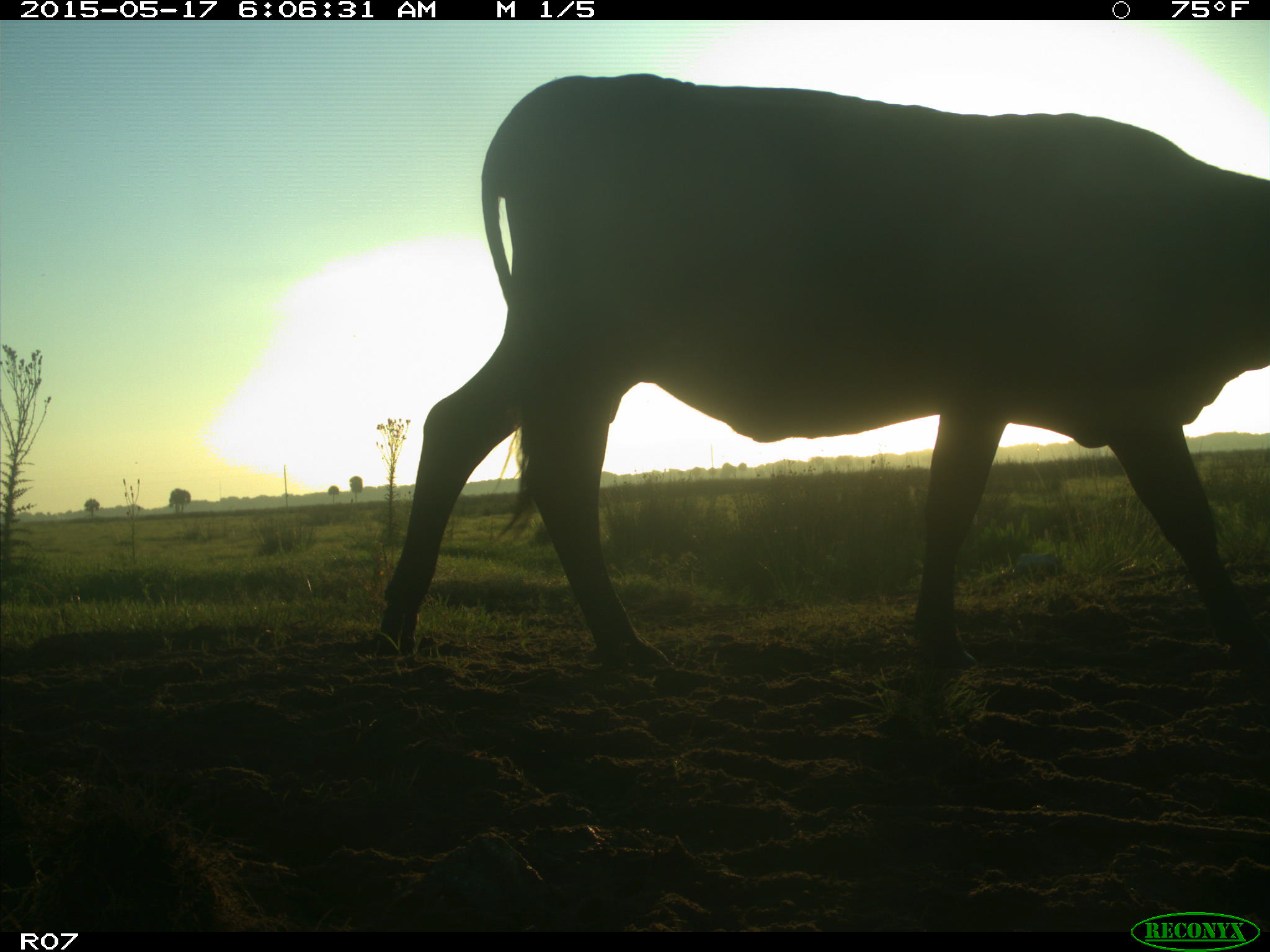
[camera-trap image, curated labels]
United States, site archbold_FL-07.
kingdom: Animalia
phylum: Chordata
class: Mammalia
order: Artiodactyla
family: Bovidae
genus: Bos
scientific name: Bos taurus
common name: domestic cow